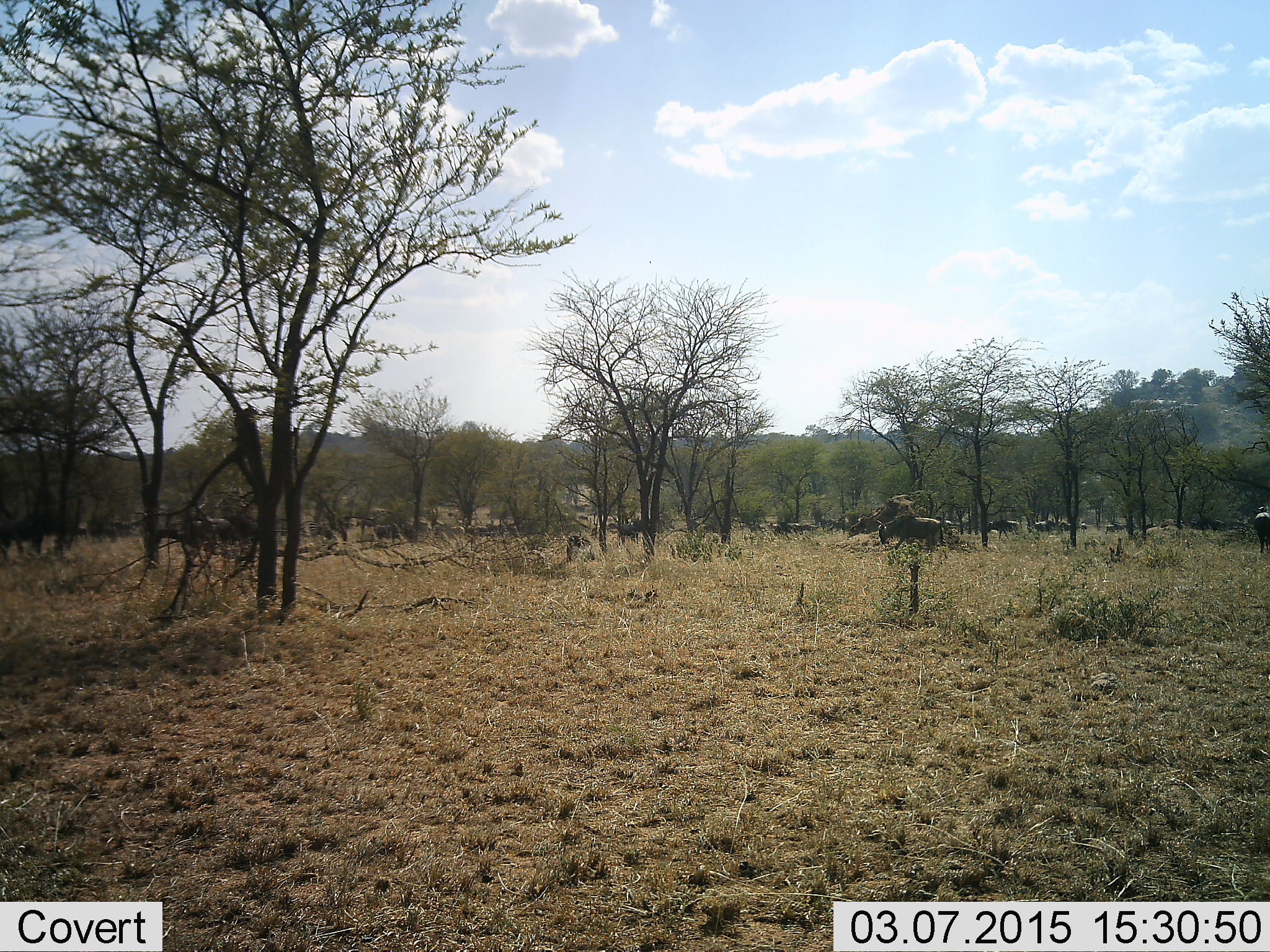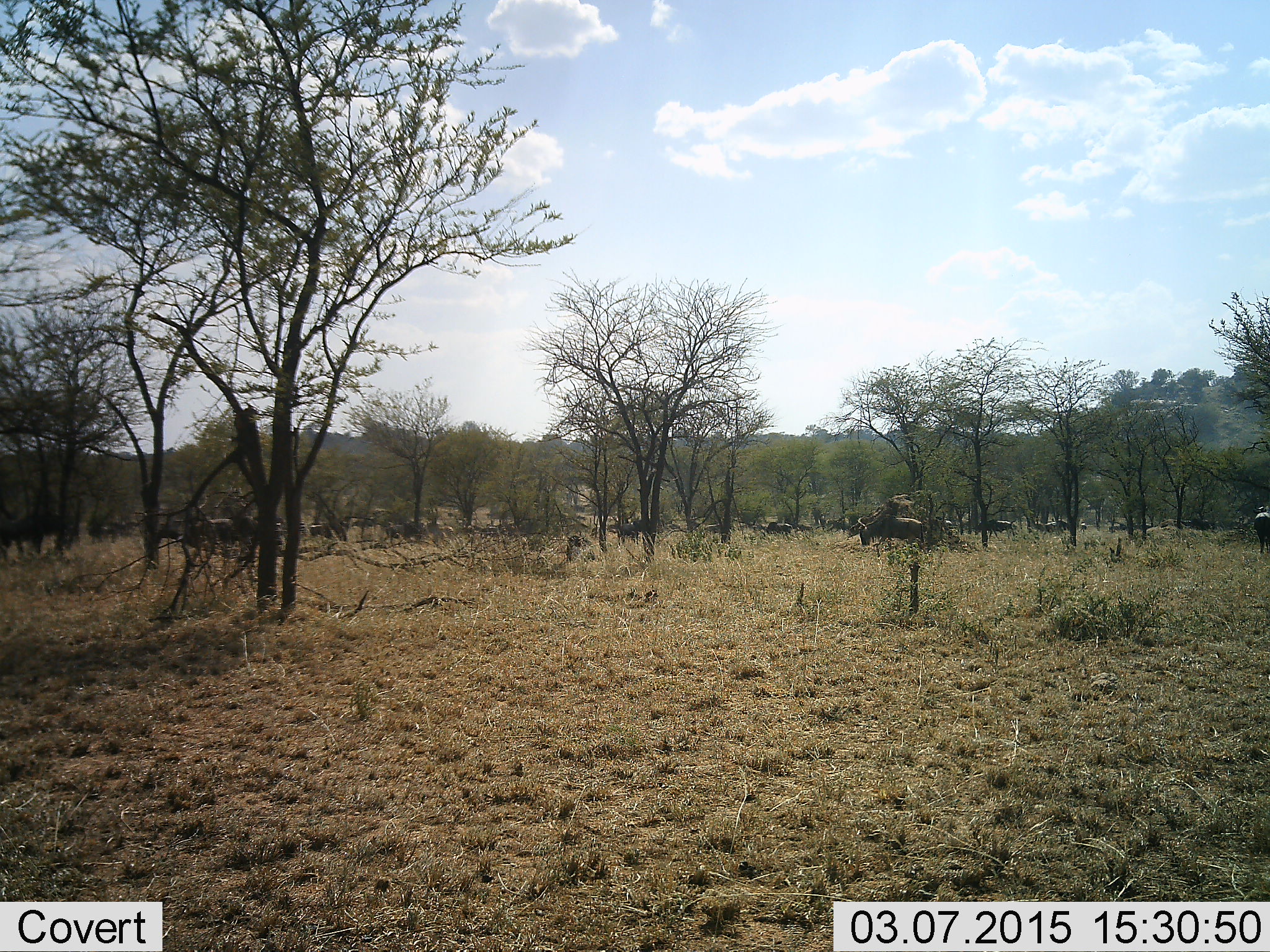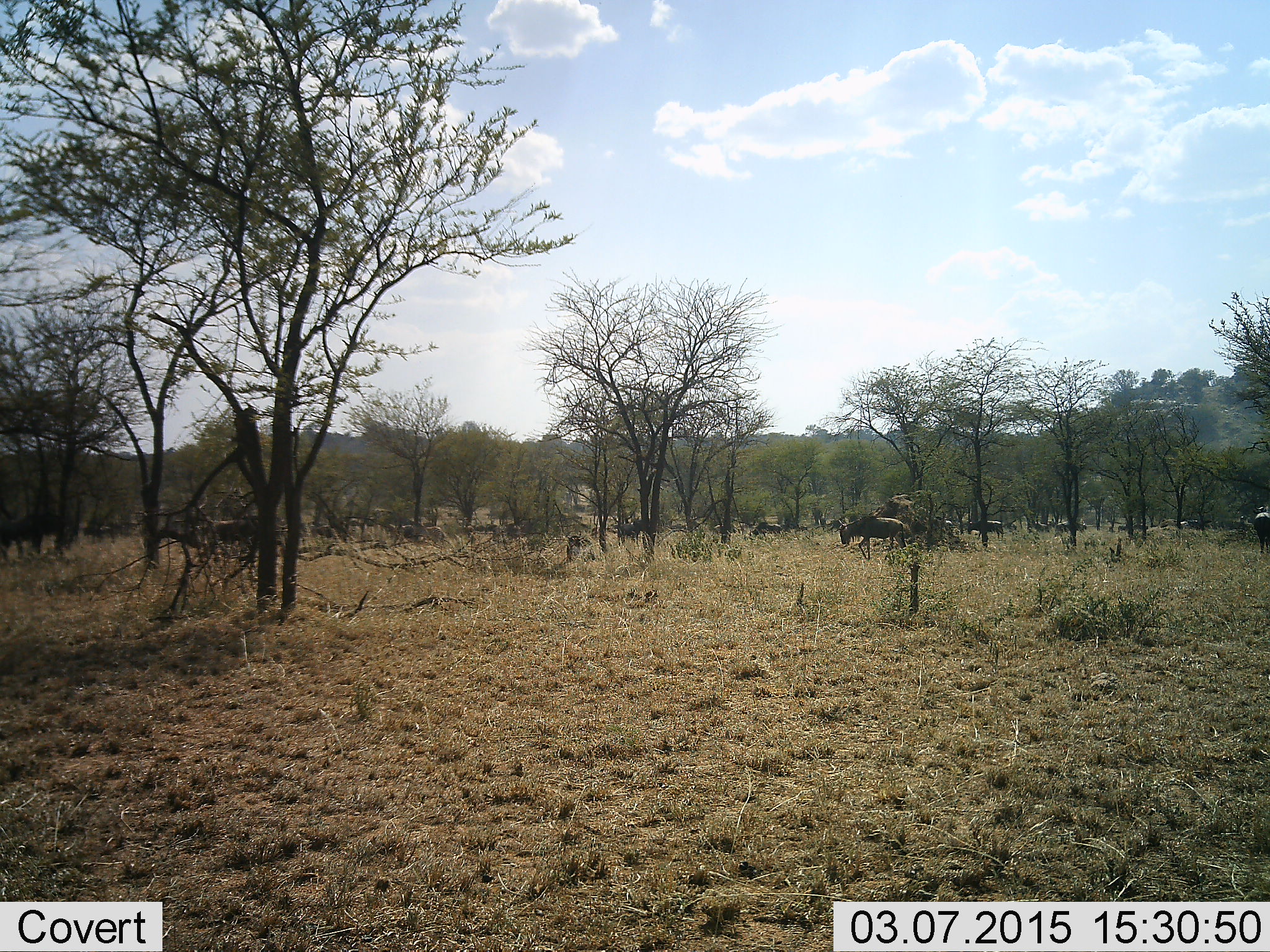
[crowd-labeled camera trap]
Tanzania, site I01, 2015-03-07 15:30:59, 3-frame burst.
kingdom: Animalia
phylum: Chordata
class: Mammalia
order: Artiodactyla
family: Bovidae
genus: Connochaetes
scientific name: Connochaetes taurinus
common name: blue wildebeest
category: wildebeest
Wildebeest (blue wildebeest) (Connochaetes taurinus), count 11-50. Behavior (volunteer vote fractions): standing 30%, resting 10%, moving 90%, interacting 0%. Young present (vote fraction): 0%. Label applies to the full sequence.